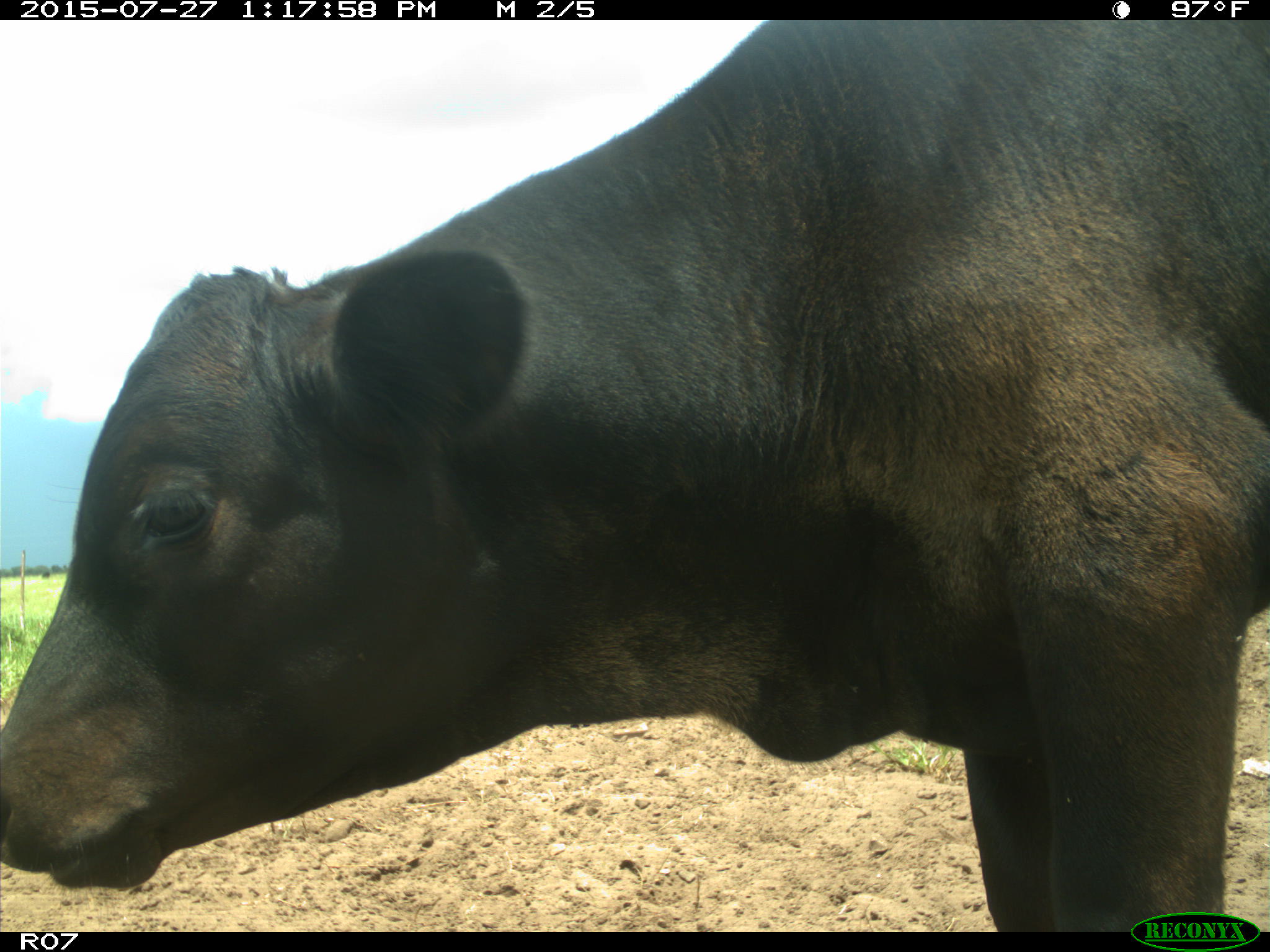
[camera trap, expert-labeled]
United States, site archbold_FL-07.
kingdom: Animalia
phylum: Chordata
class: Mammalia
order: Artiodactyla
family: Bovidae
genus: Bos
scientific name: Bos taurus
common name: domestic cow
Bos taurus (domestic cow).